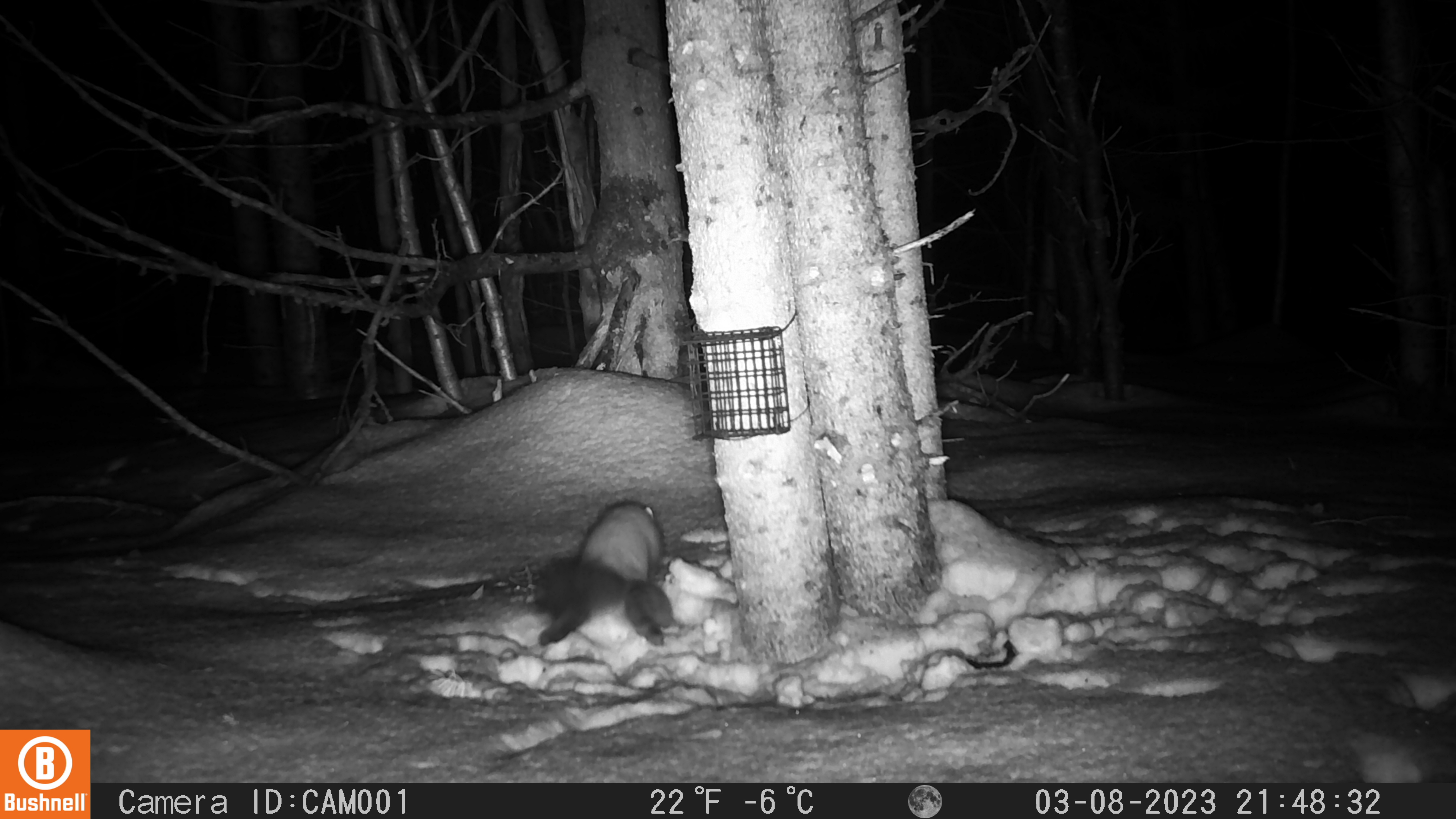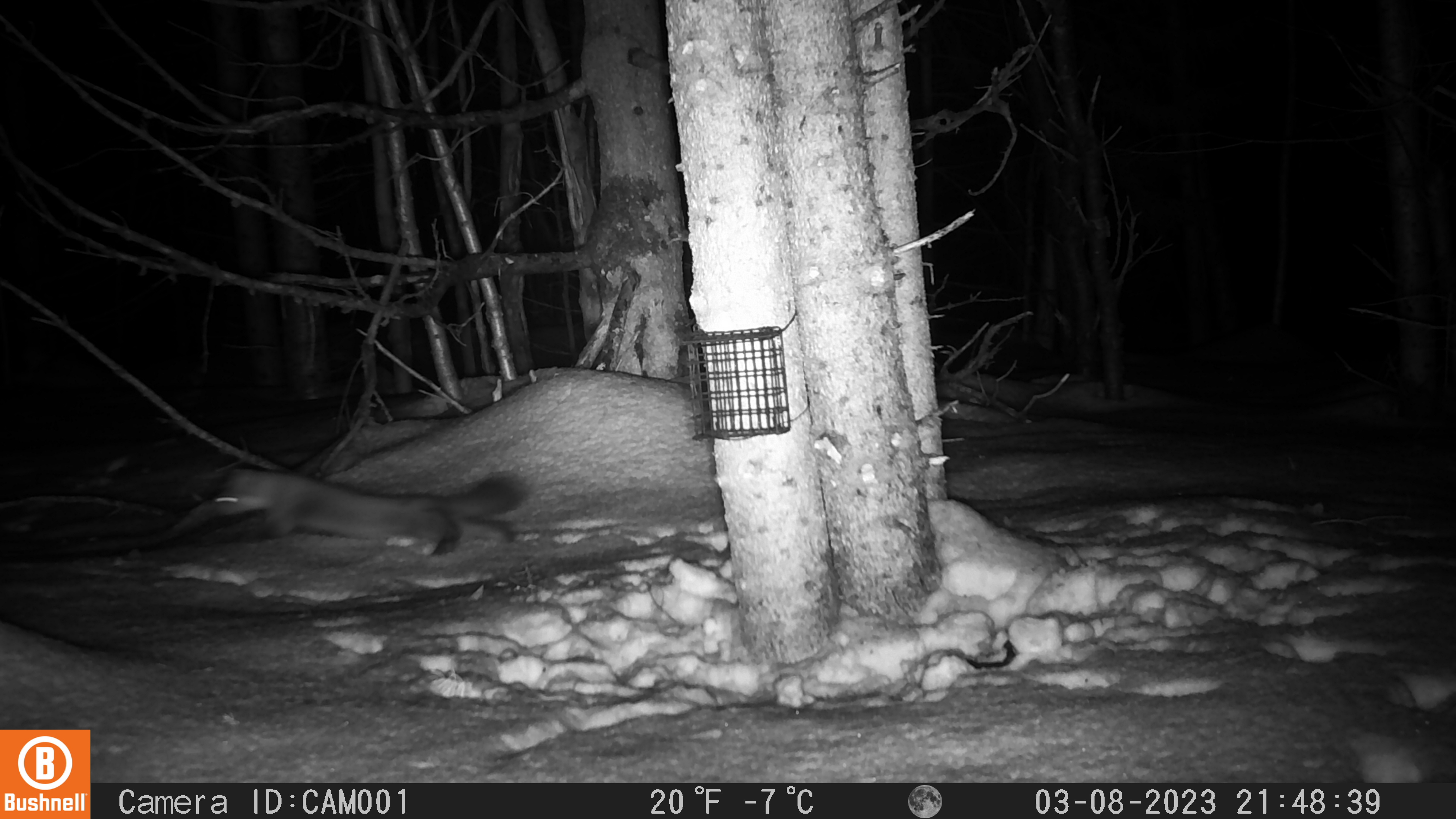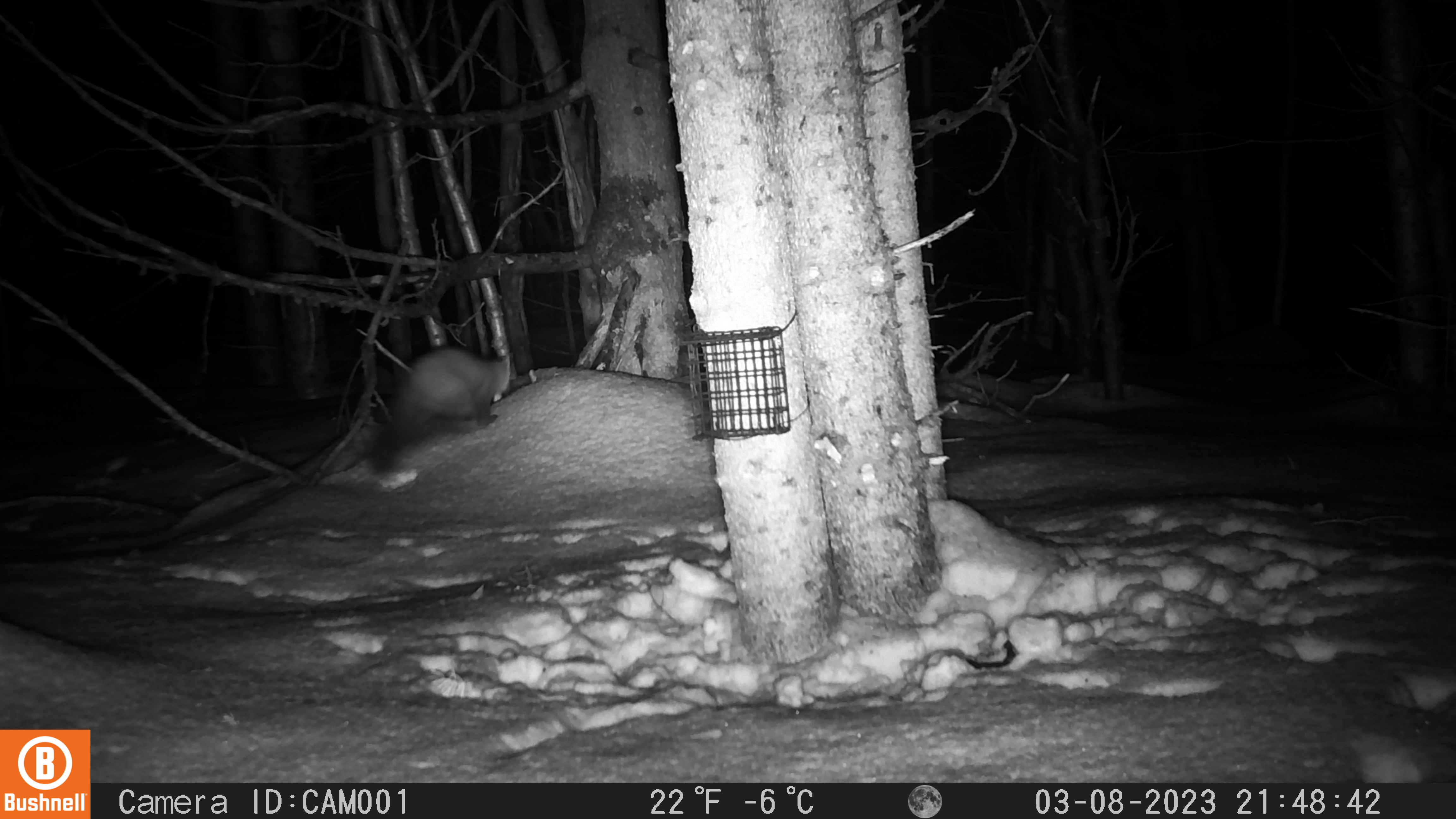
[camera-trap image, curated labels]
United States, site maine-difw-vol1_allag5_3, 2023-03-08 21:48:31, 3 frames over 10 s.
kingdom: Animalia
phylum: Chordata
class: Mammalia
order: Carnivora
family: Mustelidae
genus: Martes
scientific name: Martes americana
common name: american marten